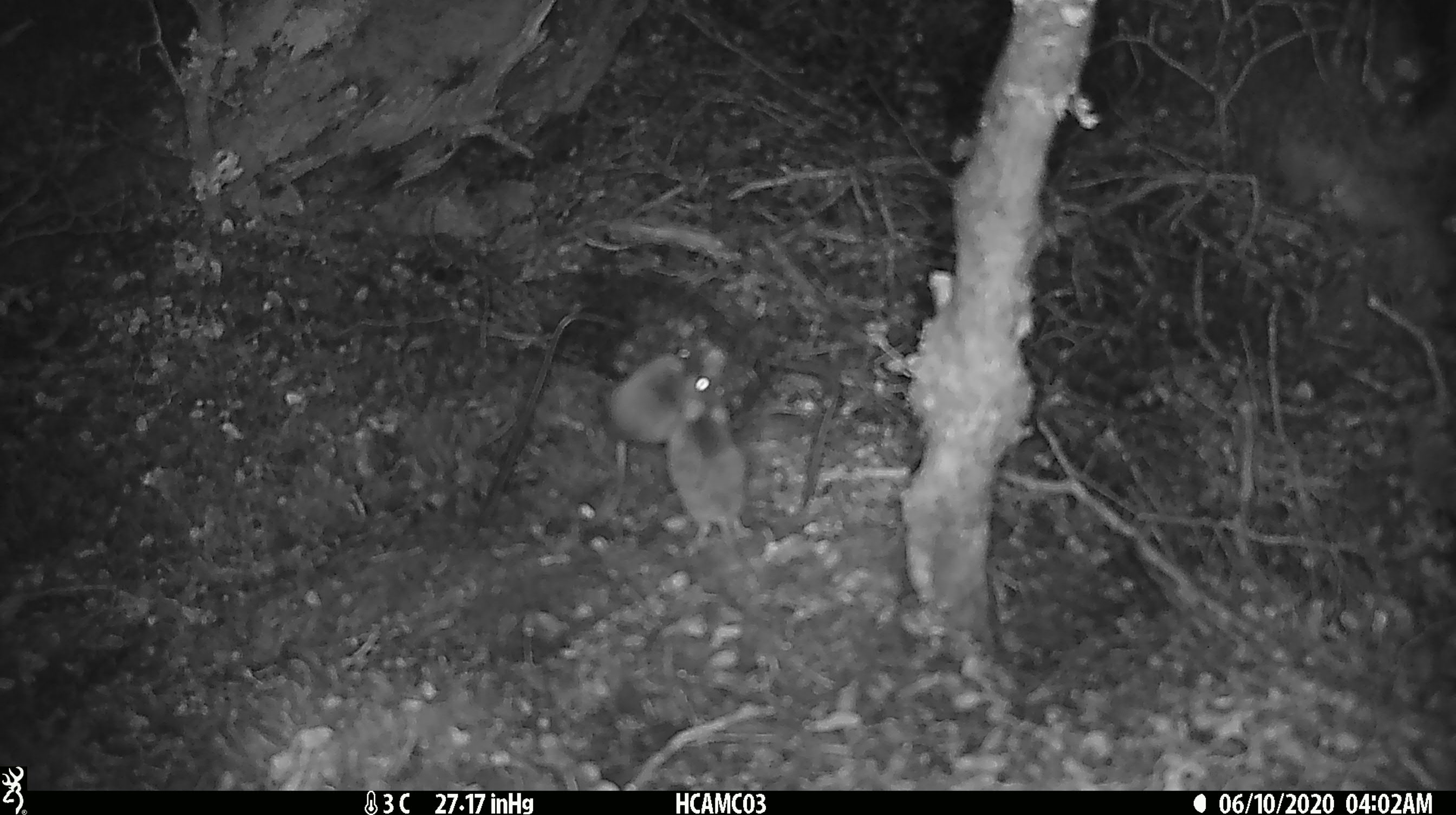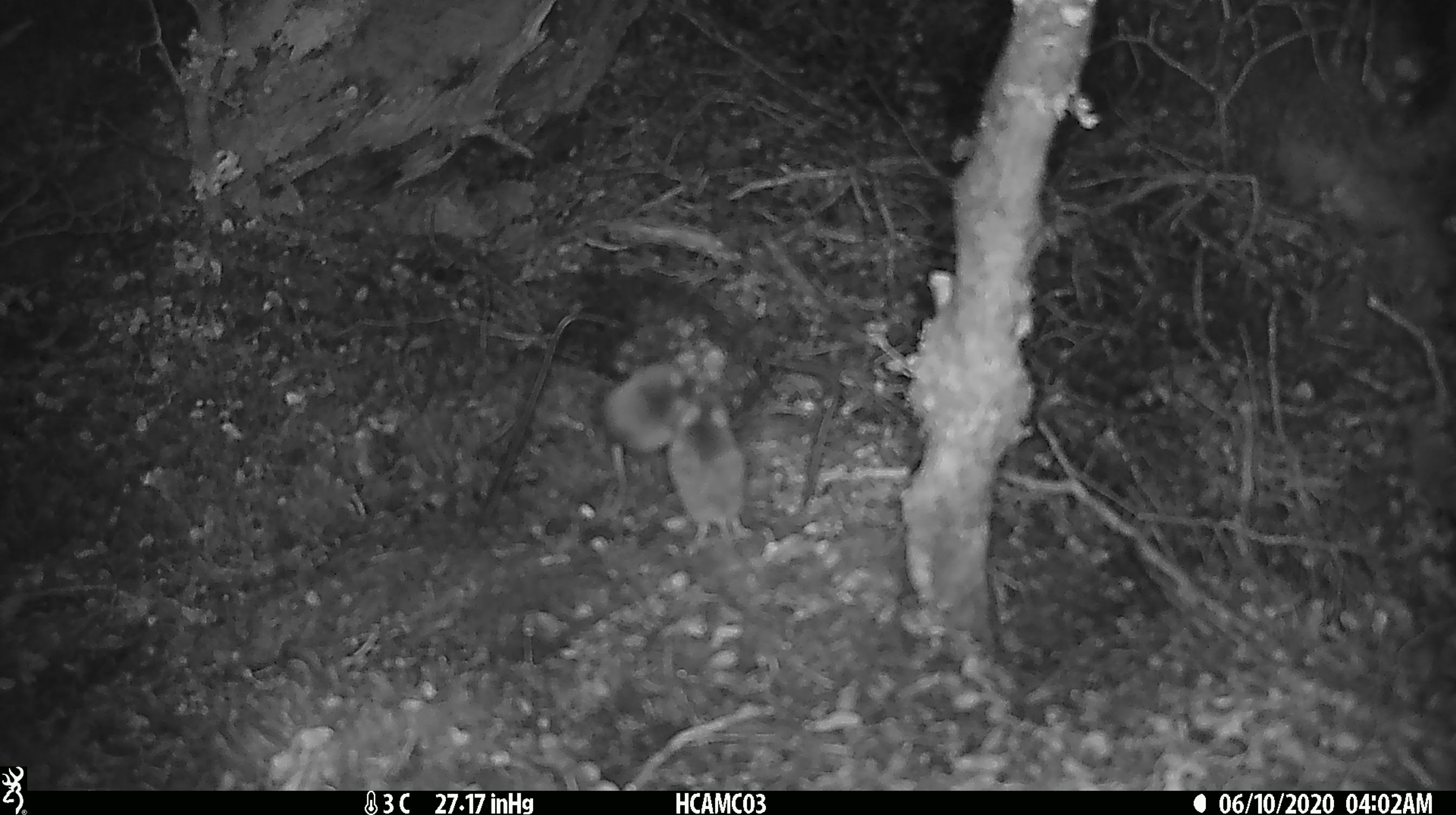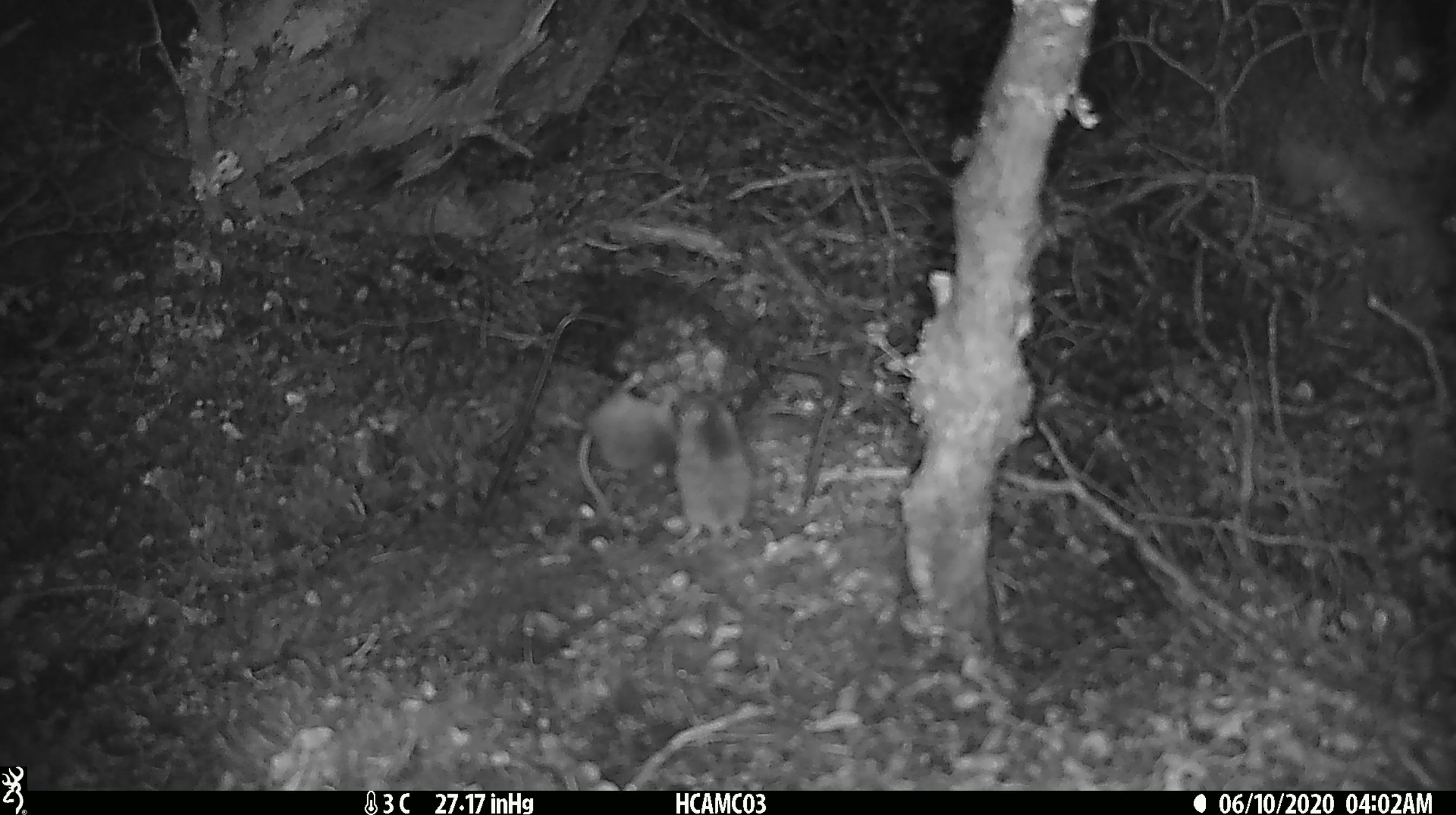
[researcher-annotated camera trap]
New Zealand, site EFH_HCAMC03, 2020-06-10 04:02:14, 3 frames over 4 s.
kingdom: Animalia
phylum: Chordata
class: Mammalia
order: Rodentia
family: Muridae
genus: Mus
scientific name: Mus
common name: mouse